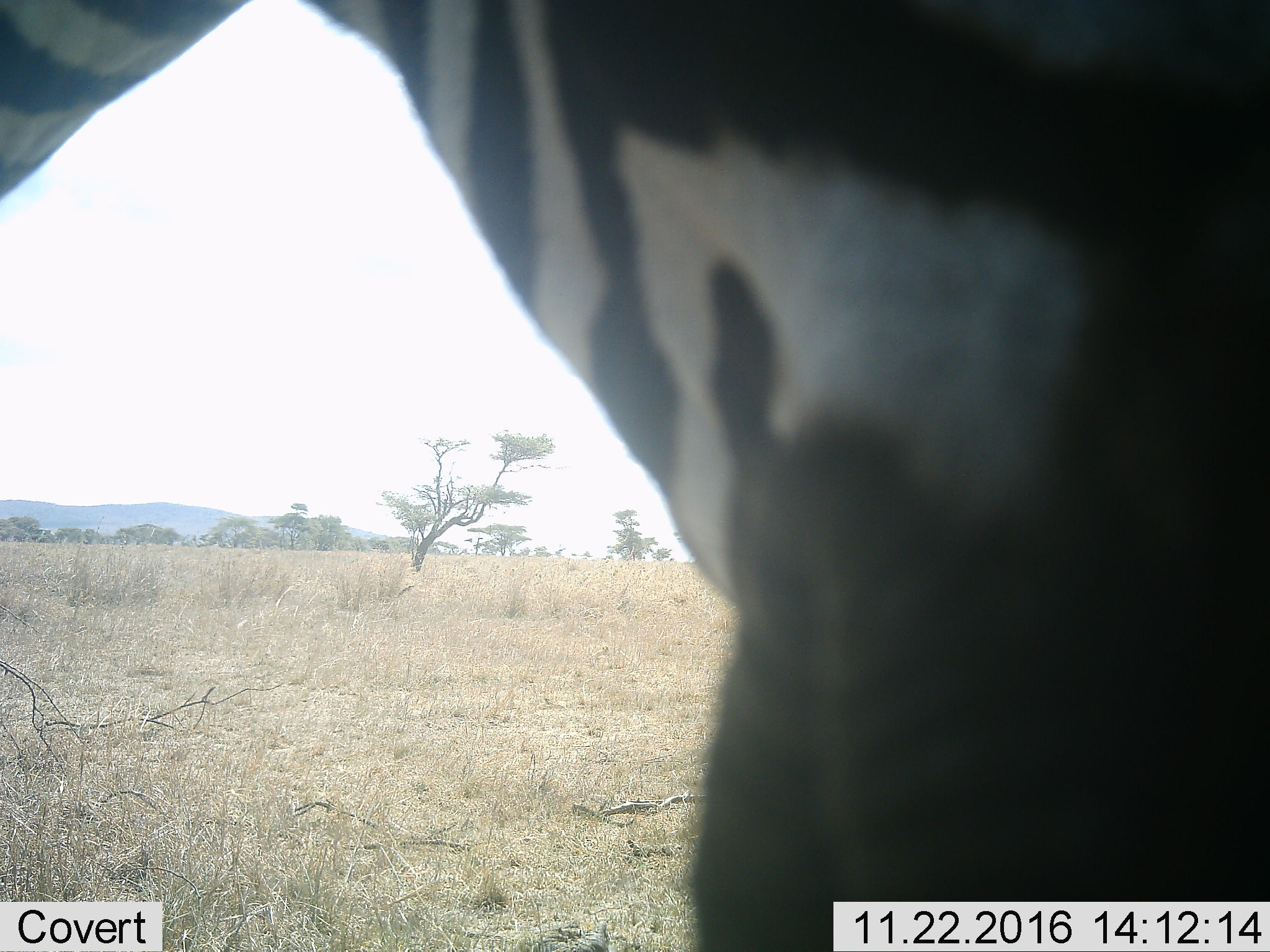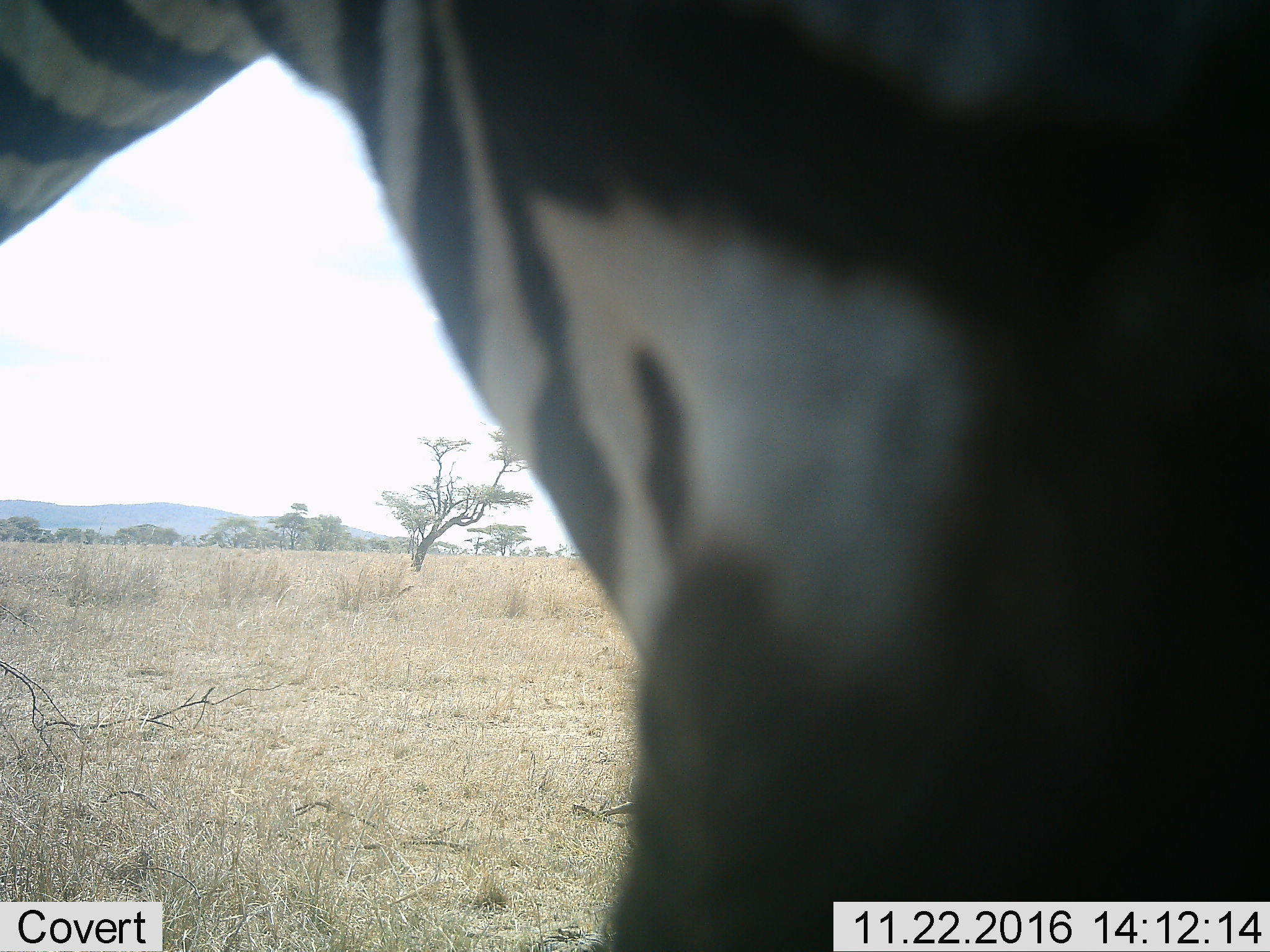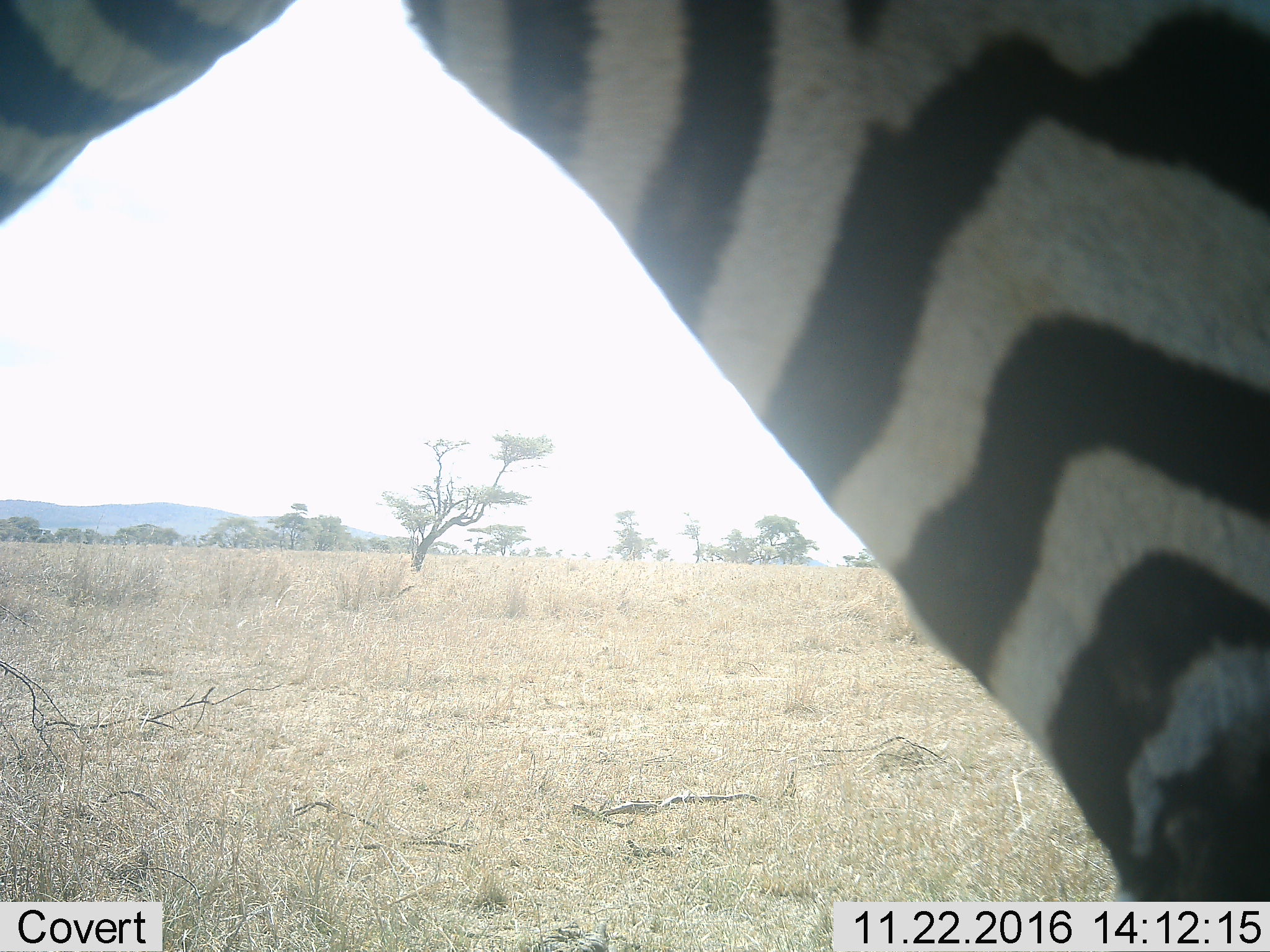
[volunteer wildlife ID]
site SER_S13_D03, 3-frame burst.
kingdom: Animalia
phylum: Chordata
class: Mammalia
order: Perissodactyla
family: Equidae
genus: Equus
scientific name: Equus quagga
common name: plains zebra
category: zebraplains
Zebraplains (plains zebra) (Equus quagga), count 1. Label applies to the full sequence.